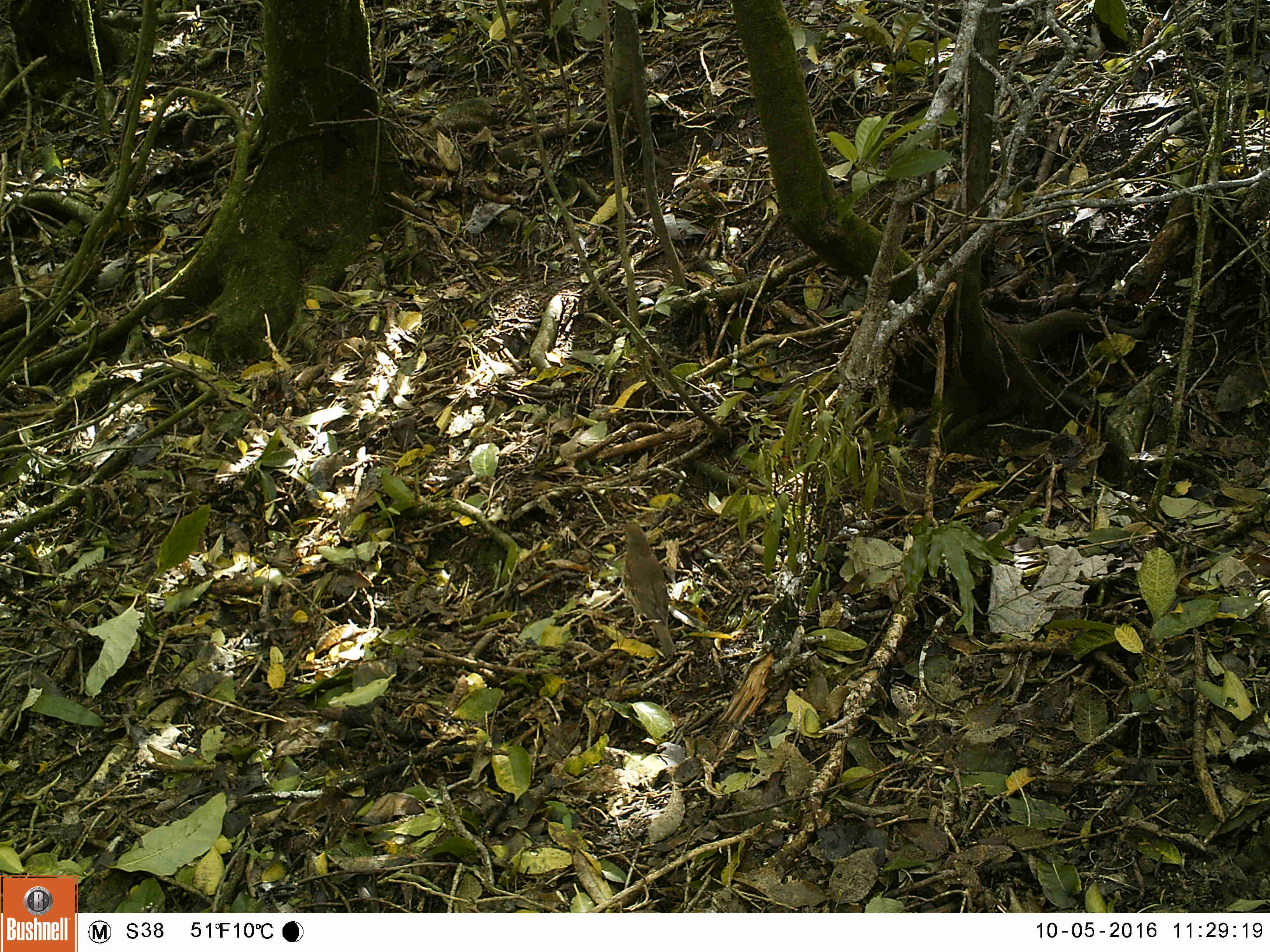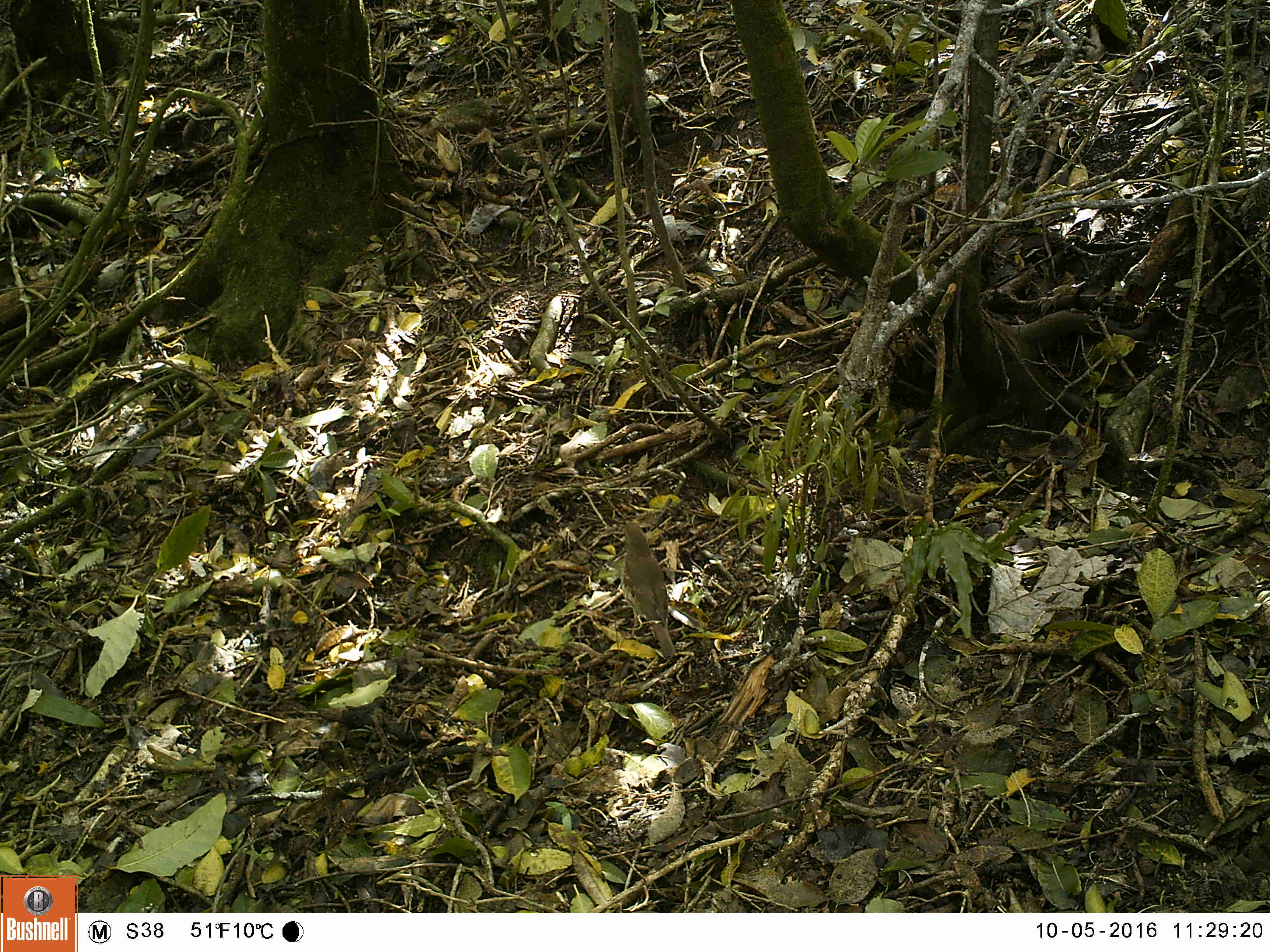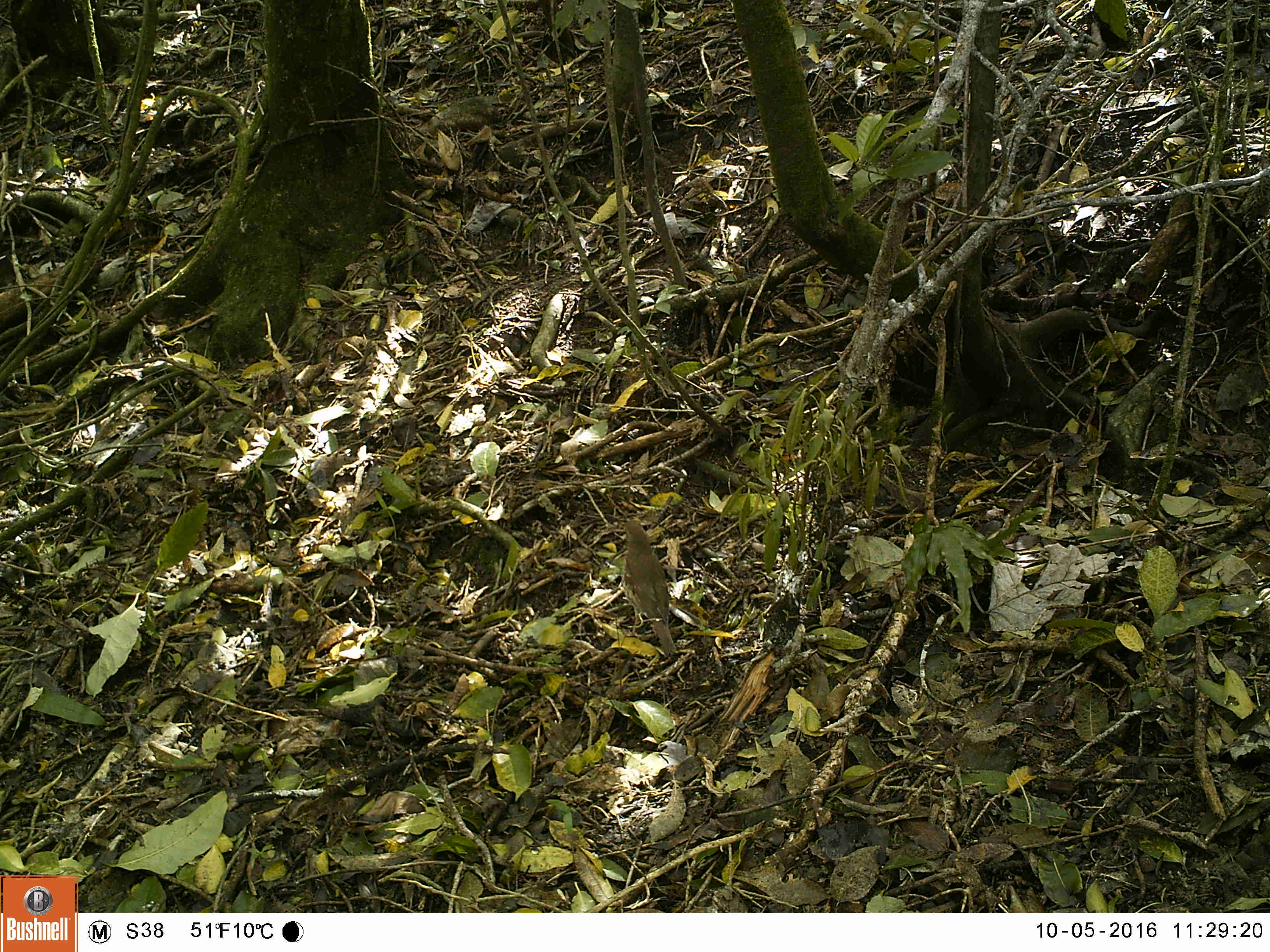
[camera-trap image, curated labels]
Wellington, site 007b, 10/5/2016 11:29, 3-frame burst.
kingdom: Animalia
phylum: Chordata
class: Aves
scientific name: Aves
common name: bird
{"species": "bird (Aves)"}